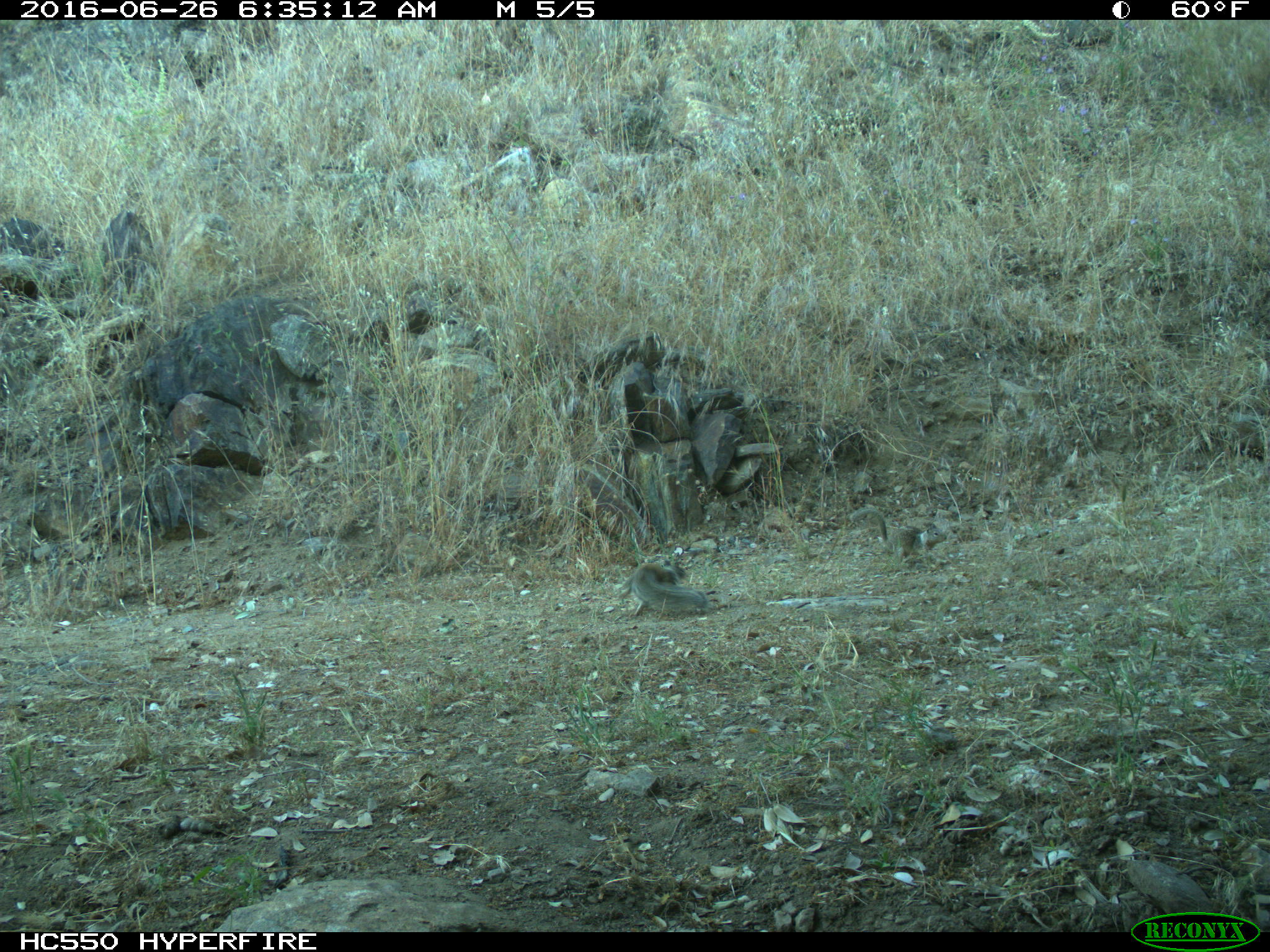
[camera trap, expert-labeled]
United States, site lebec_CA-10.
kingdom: Animalia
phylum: Chordata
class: Mammalia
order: Rodentia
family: Sciuridae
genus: Otospermophilus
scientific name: Otospermophilus beecheyi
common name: california ground squirrel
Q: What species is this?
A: Otospermophilus beecheyi (california ground squirrel).